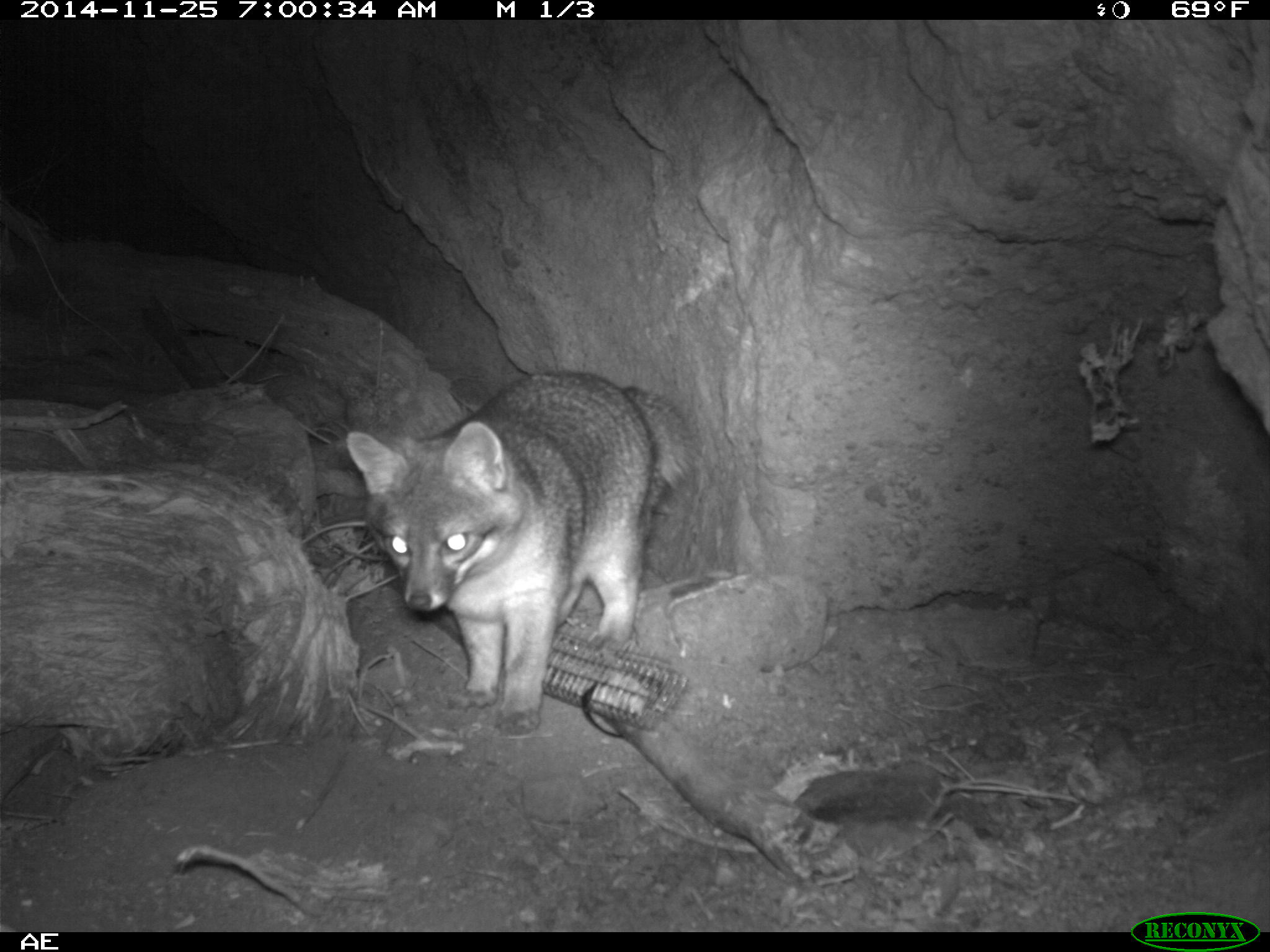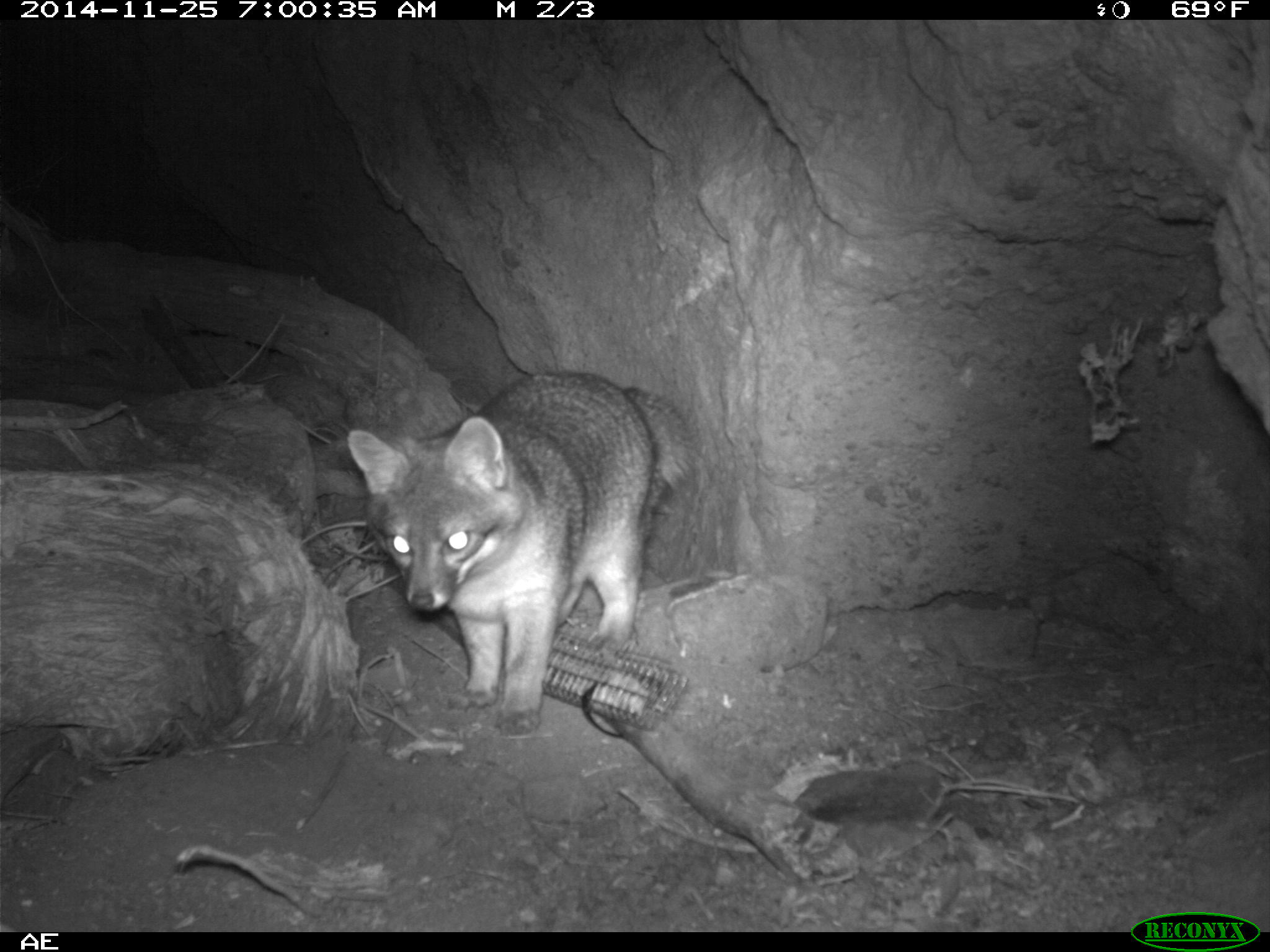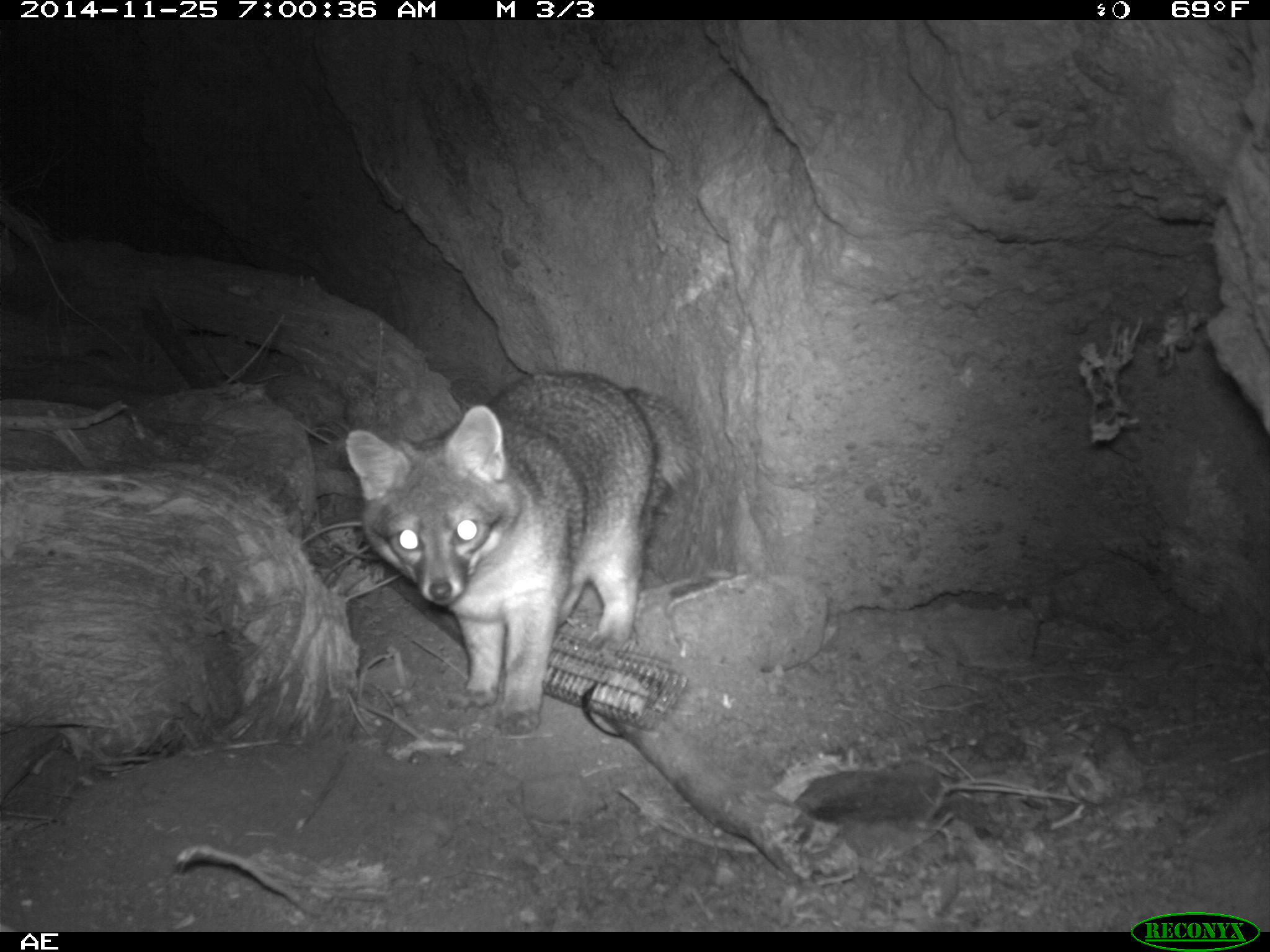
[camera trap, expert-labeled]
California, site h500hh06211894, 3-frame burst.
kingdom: Animalia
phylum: Chordata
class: Mammalia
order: Carnivora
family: Canidae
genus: Urocyon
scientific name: Urocyon littoralis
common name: island fox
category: fox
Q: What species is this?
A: Fox (island fox) (Urocyon littoralis).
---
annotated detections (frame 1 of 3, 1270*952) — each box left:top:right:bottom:
fox: 344:368:696:735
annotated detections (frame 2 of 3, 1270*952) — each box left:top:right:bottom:
fox: 344:368:696:735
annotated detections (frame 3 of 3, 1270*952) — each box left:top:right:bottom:
fox: 344:372:692:734